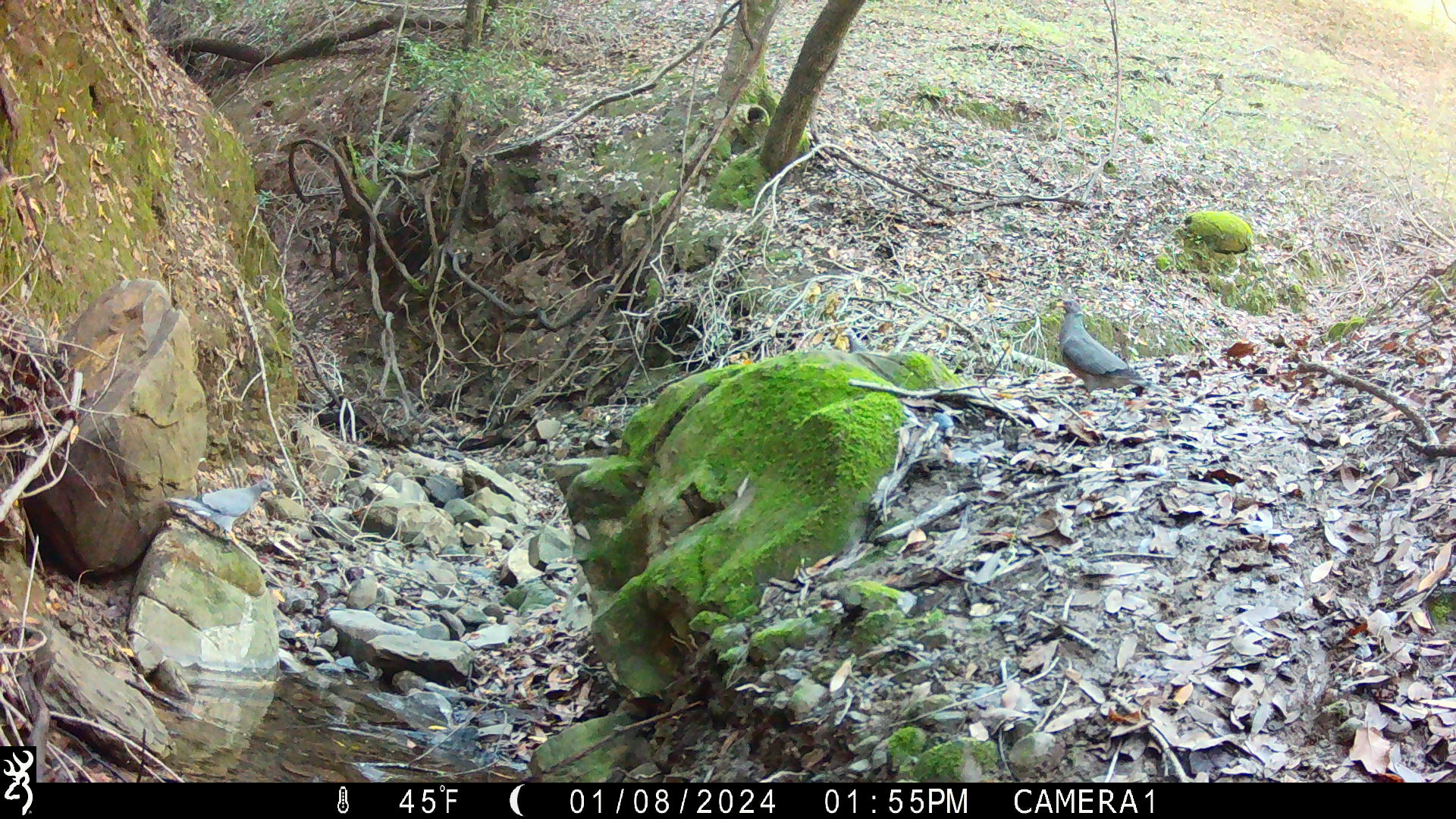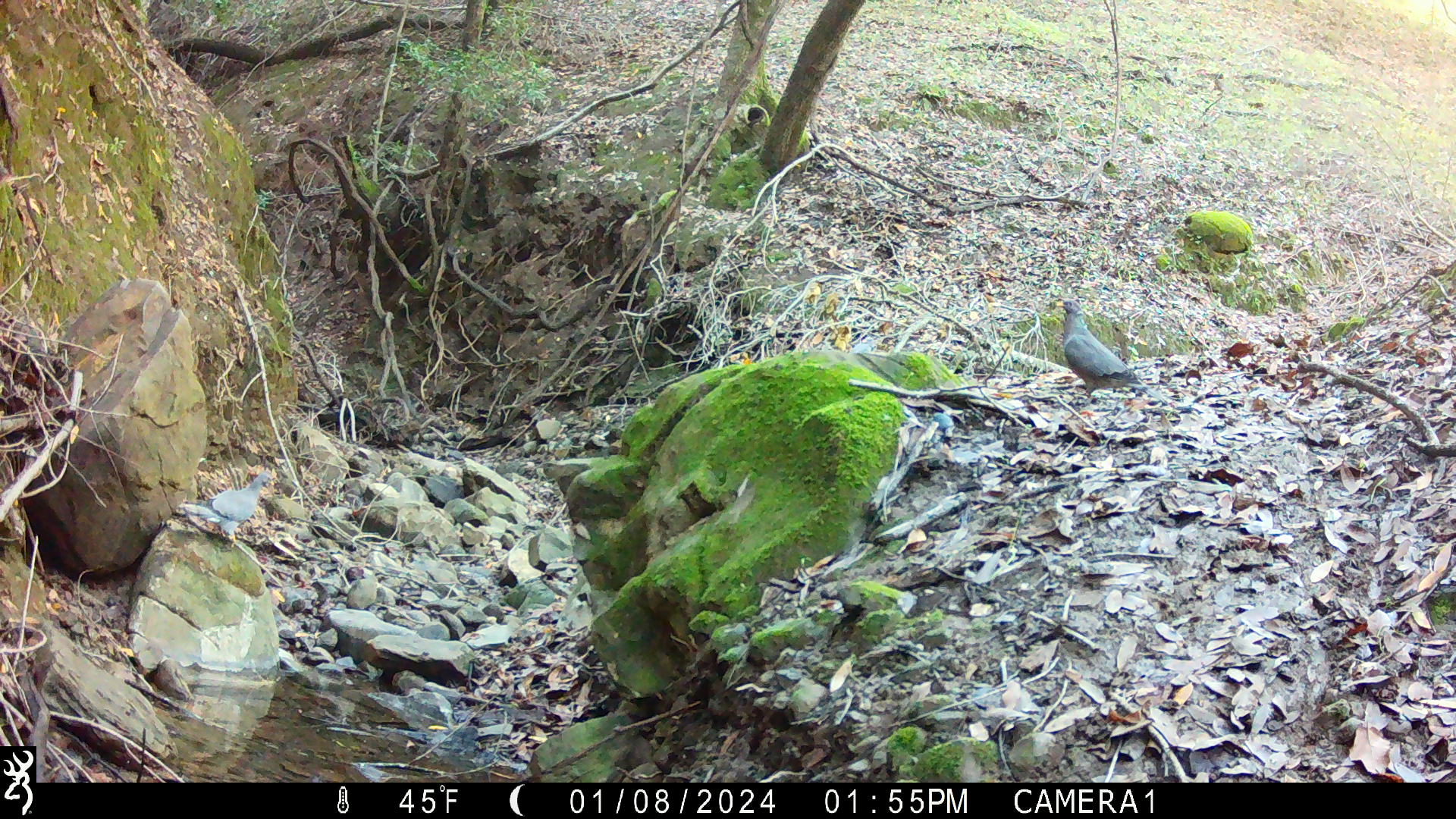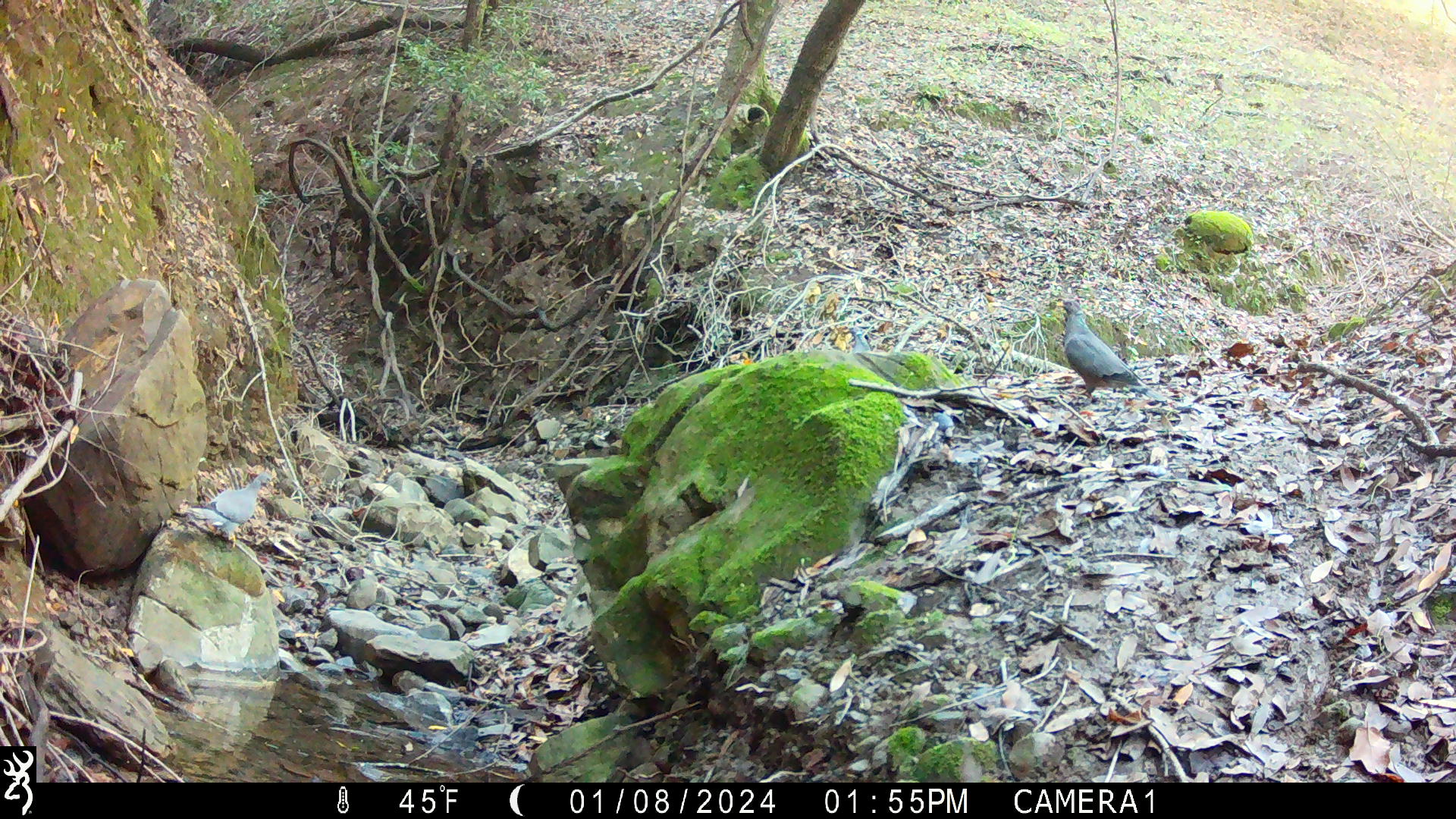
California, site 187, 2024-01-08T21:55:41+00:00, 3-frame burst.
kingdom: Animalia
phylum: Chordata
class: Aves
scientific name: Aves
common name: bird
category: unknown bird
Unknown bird (bird) (Aves).